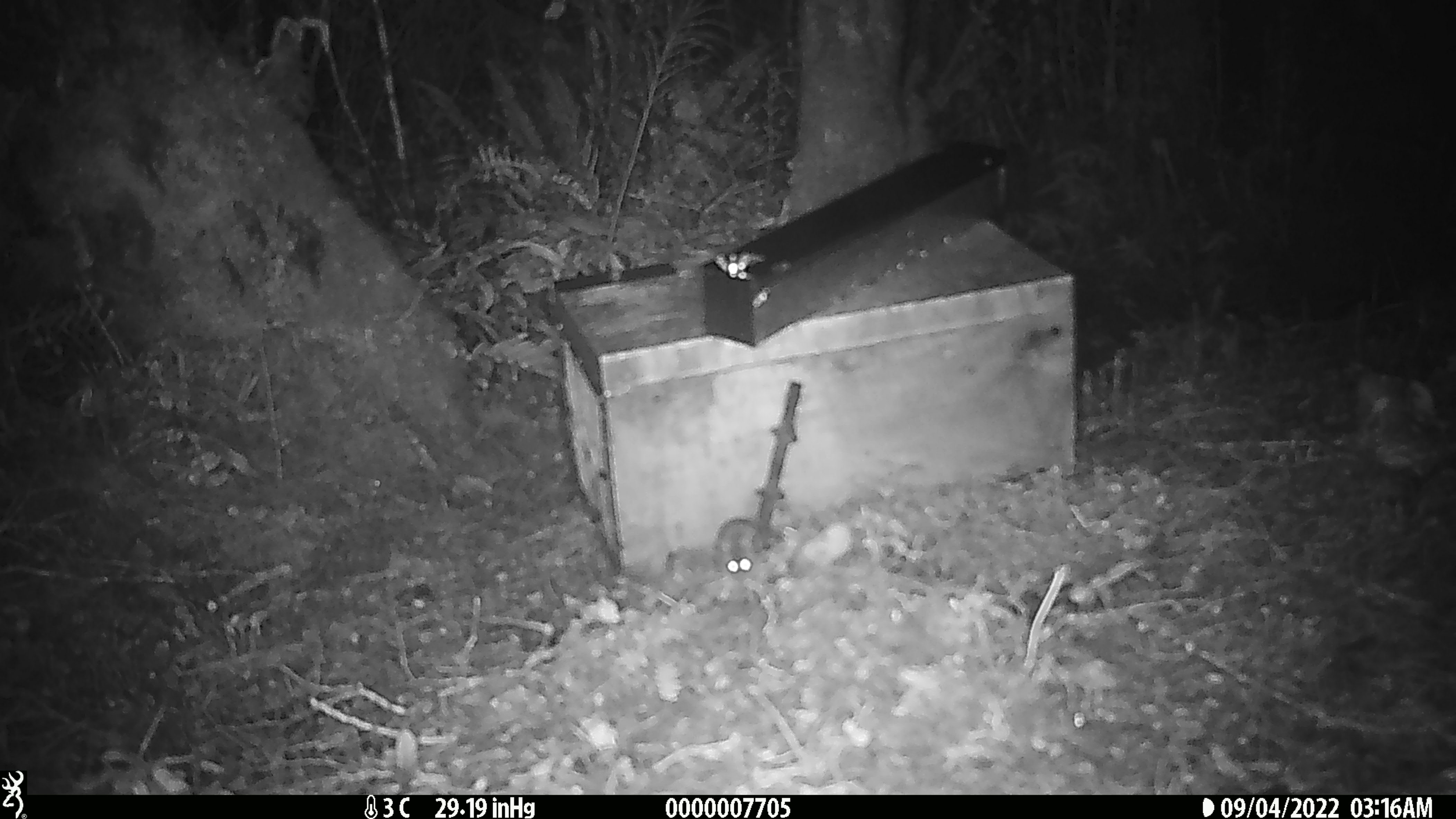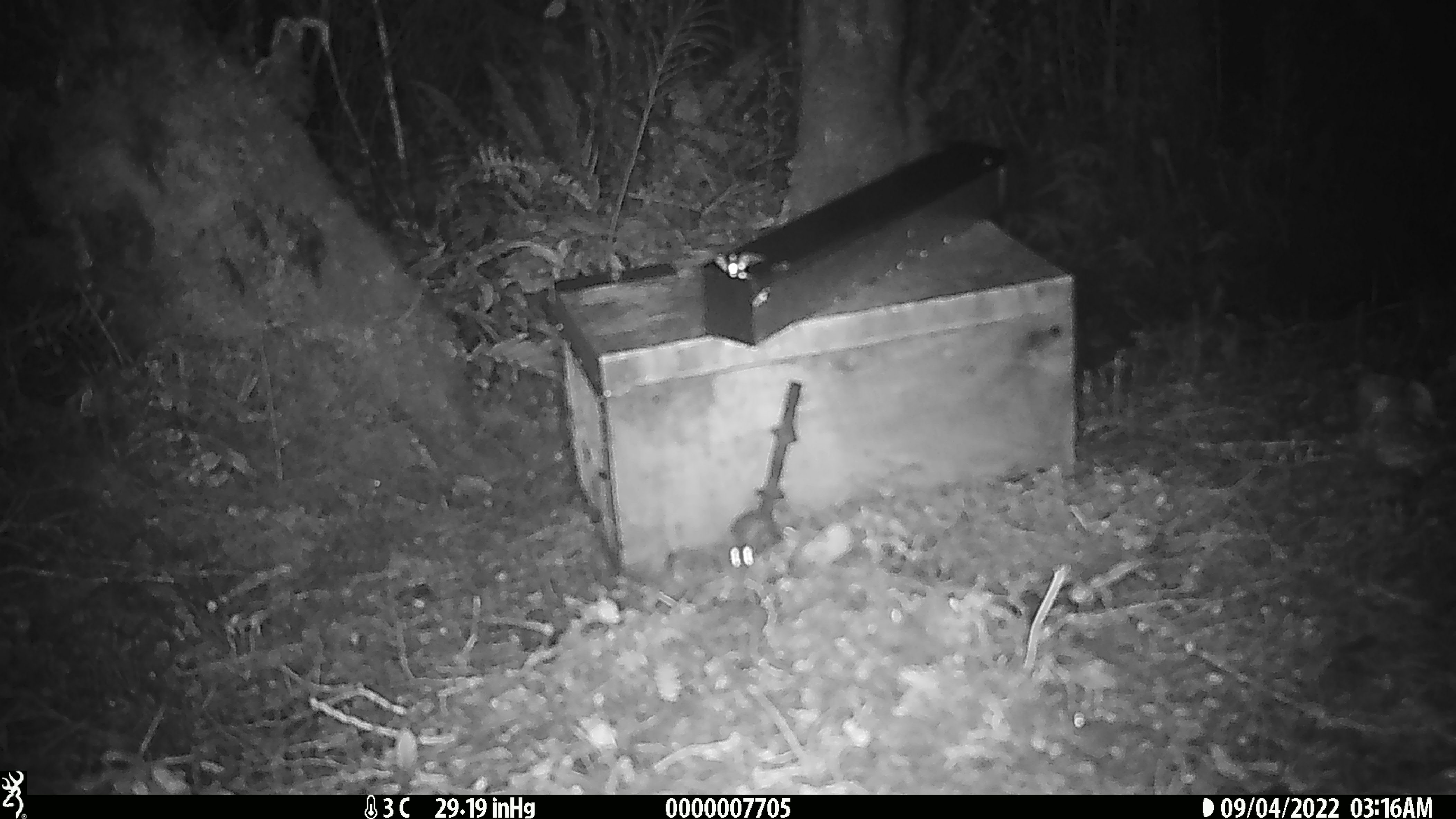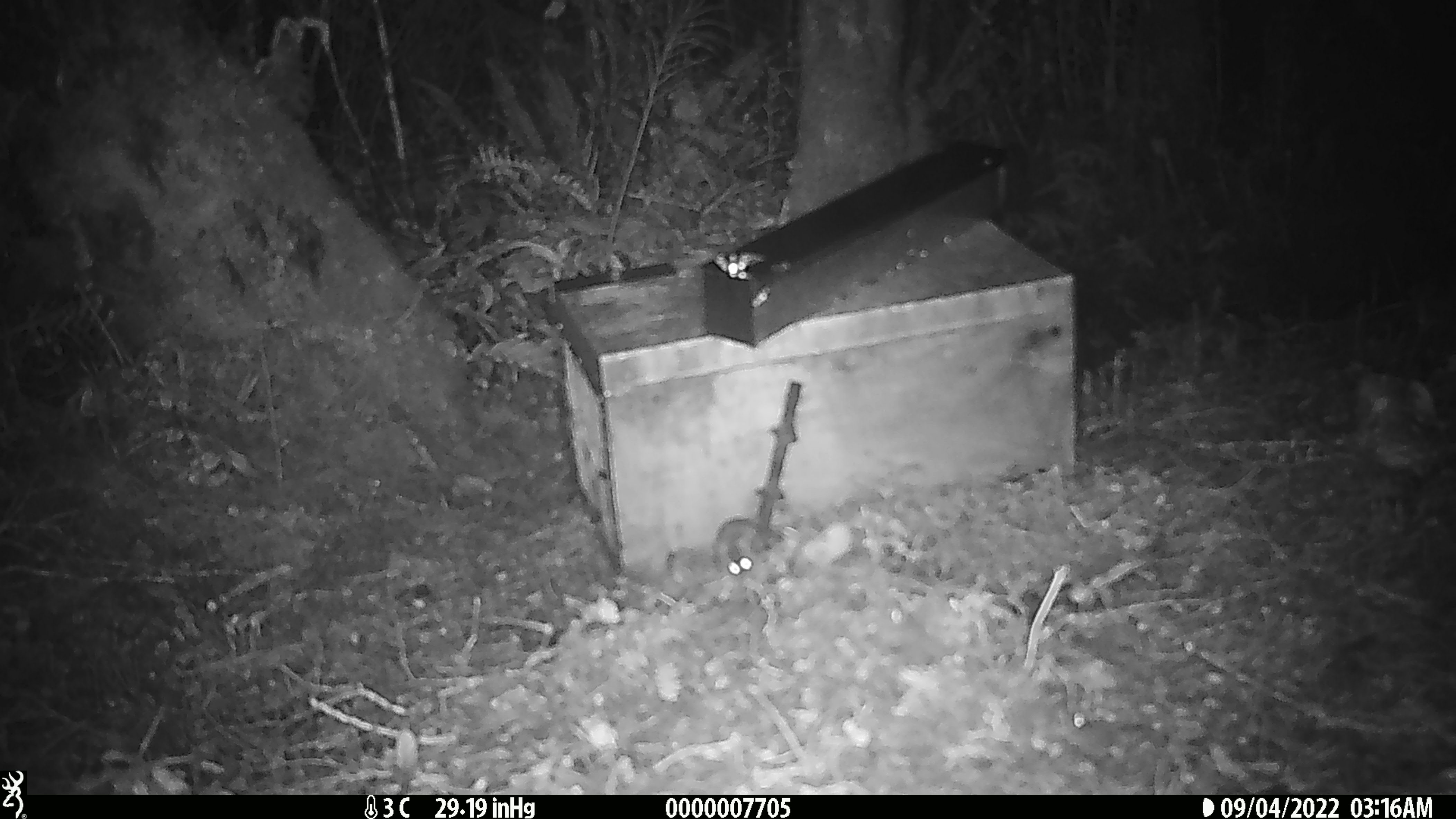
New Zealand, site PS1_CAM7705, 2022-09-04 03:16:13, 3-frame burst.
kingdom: Animalia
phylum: Chordata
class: Mammalia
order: Rodentia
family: Muridae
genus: Mus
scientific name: Mus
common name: mouse